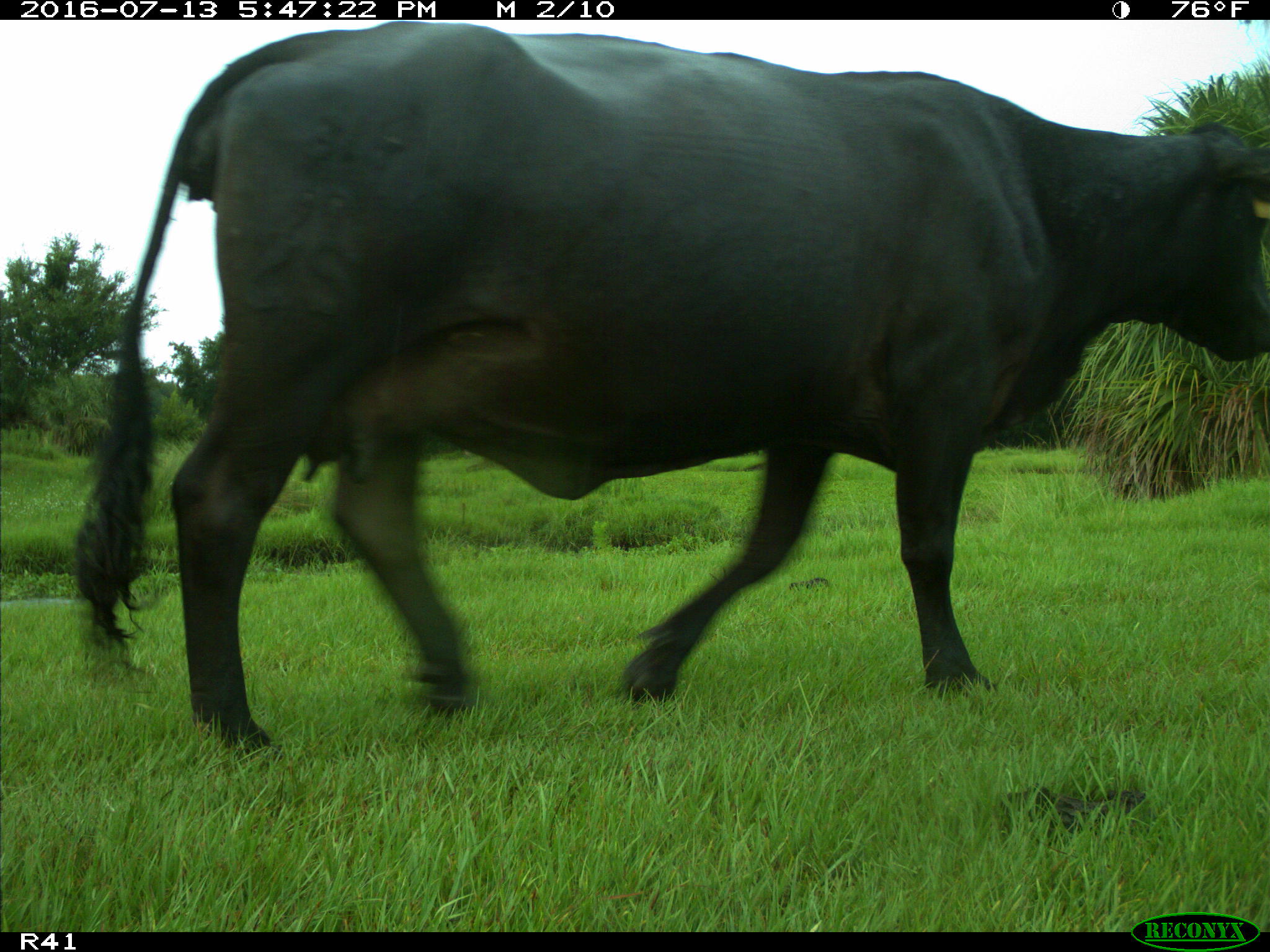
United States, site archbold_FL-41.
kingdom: Animalia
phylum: Chordata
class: Mammalia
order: Artiodactyla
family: Bovidae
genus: Bos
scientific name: Bos taurus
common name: domestic cow